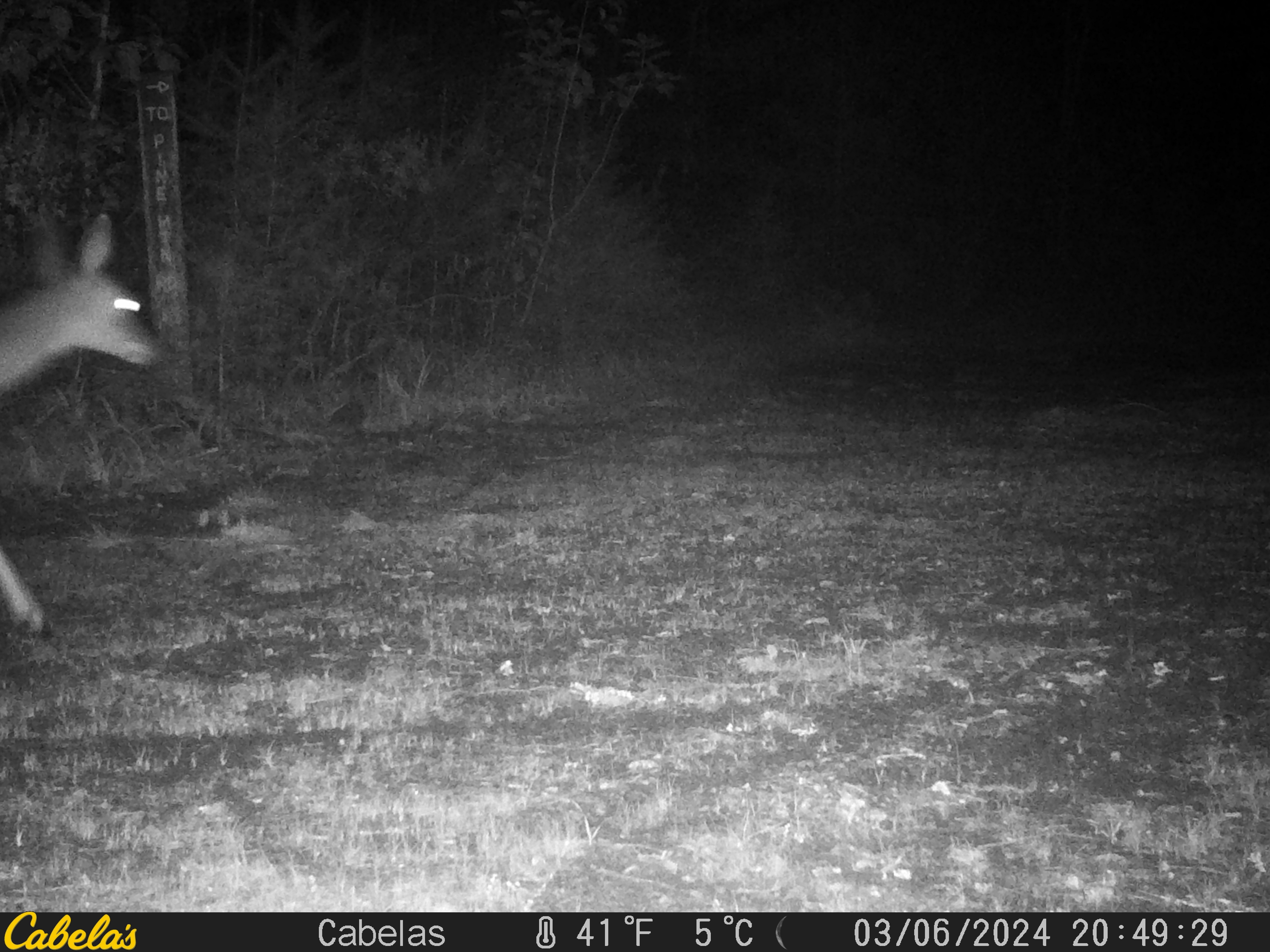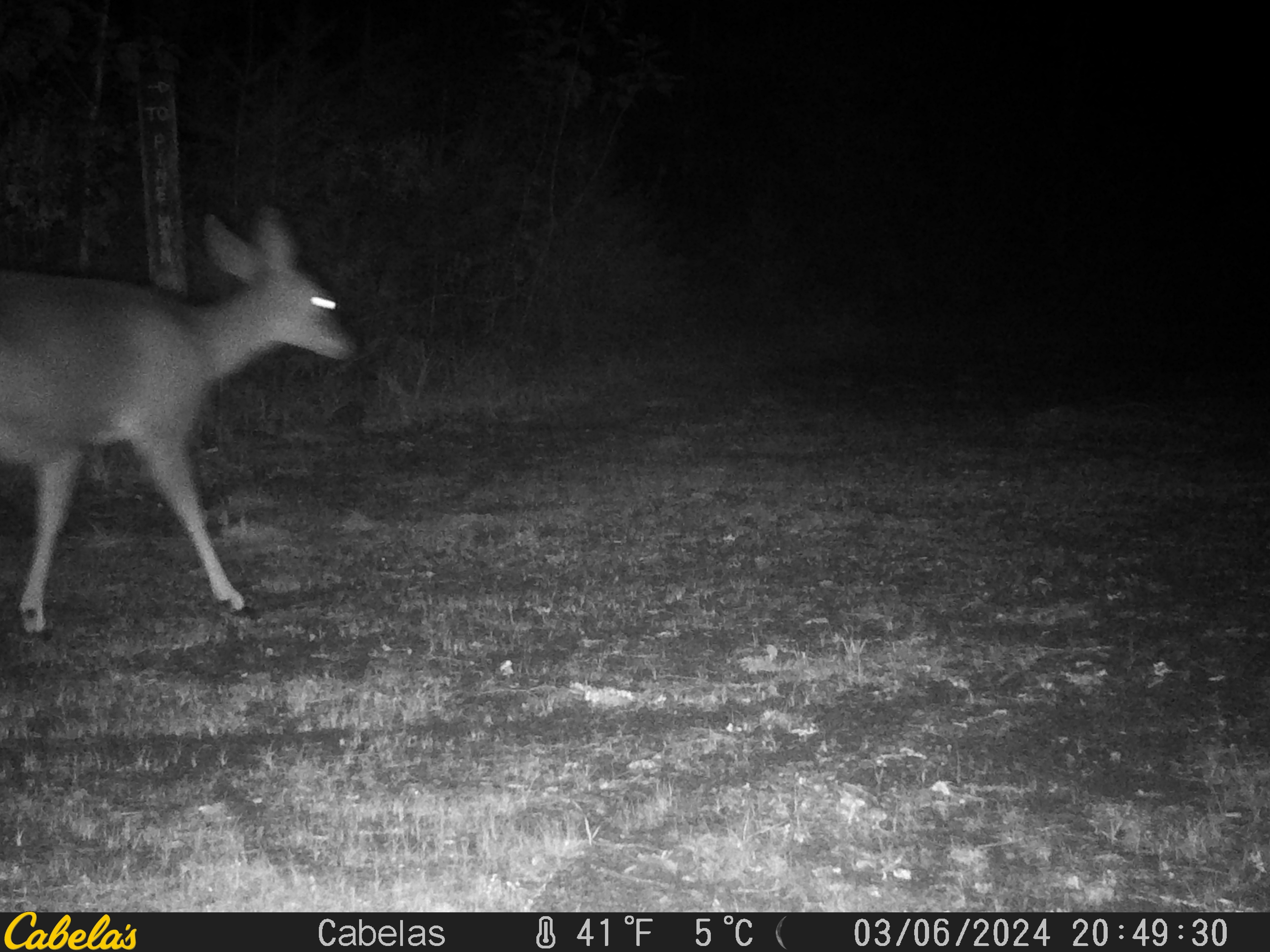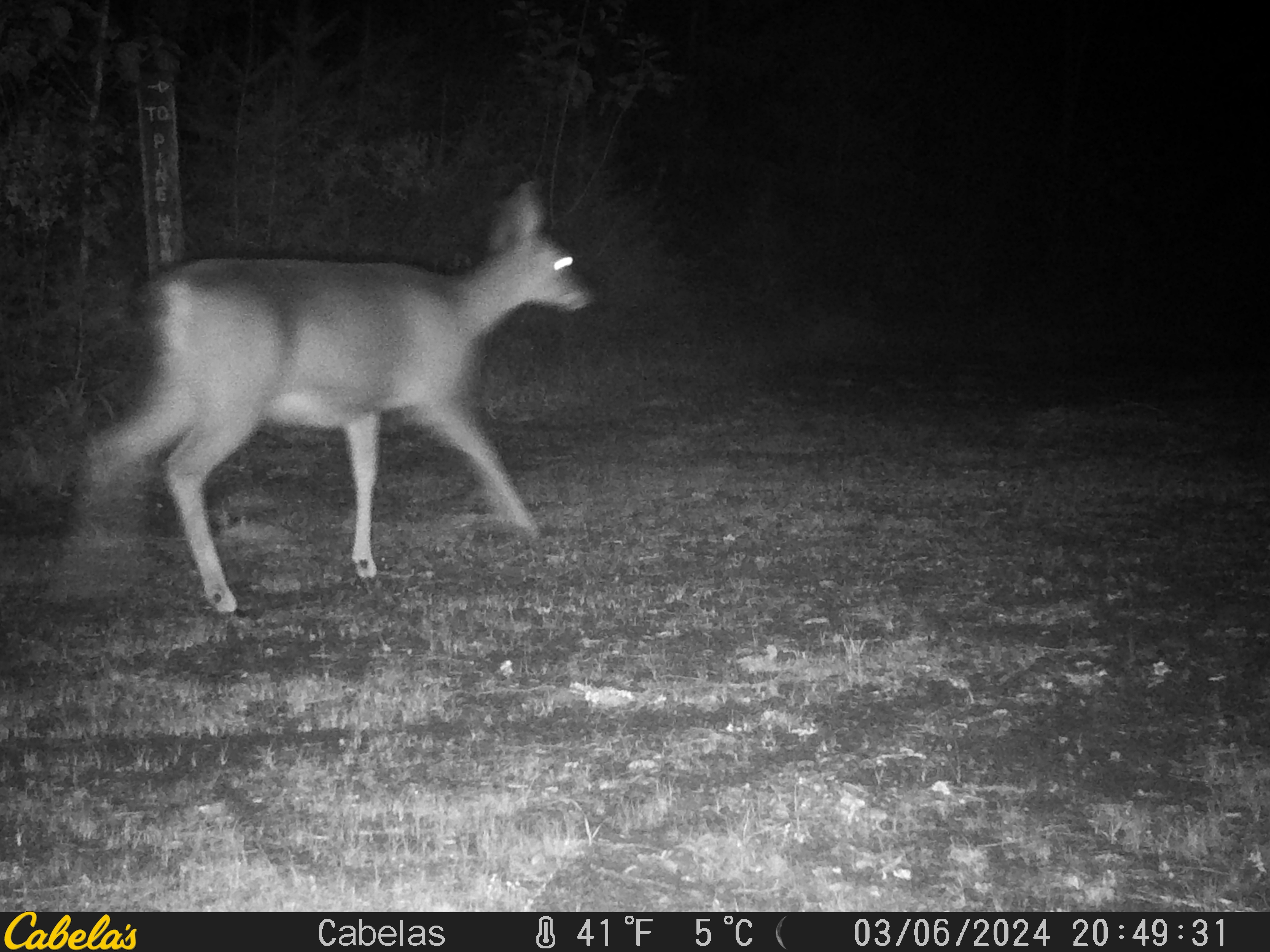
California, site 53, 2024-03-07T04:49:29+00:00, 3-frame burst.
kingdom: Animalia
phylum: Chordata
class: Mammalia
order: Artiodactyla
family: Cervidae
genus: Odocoileus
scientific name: Odocoileus hemionus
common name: mule deer